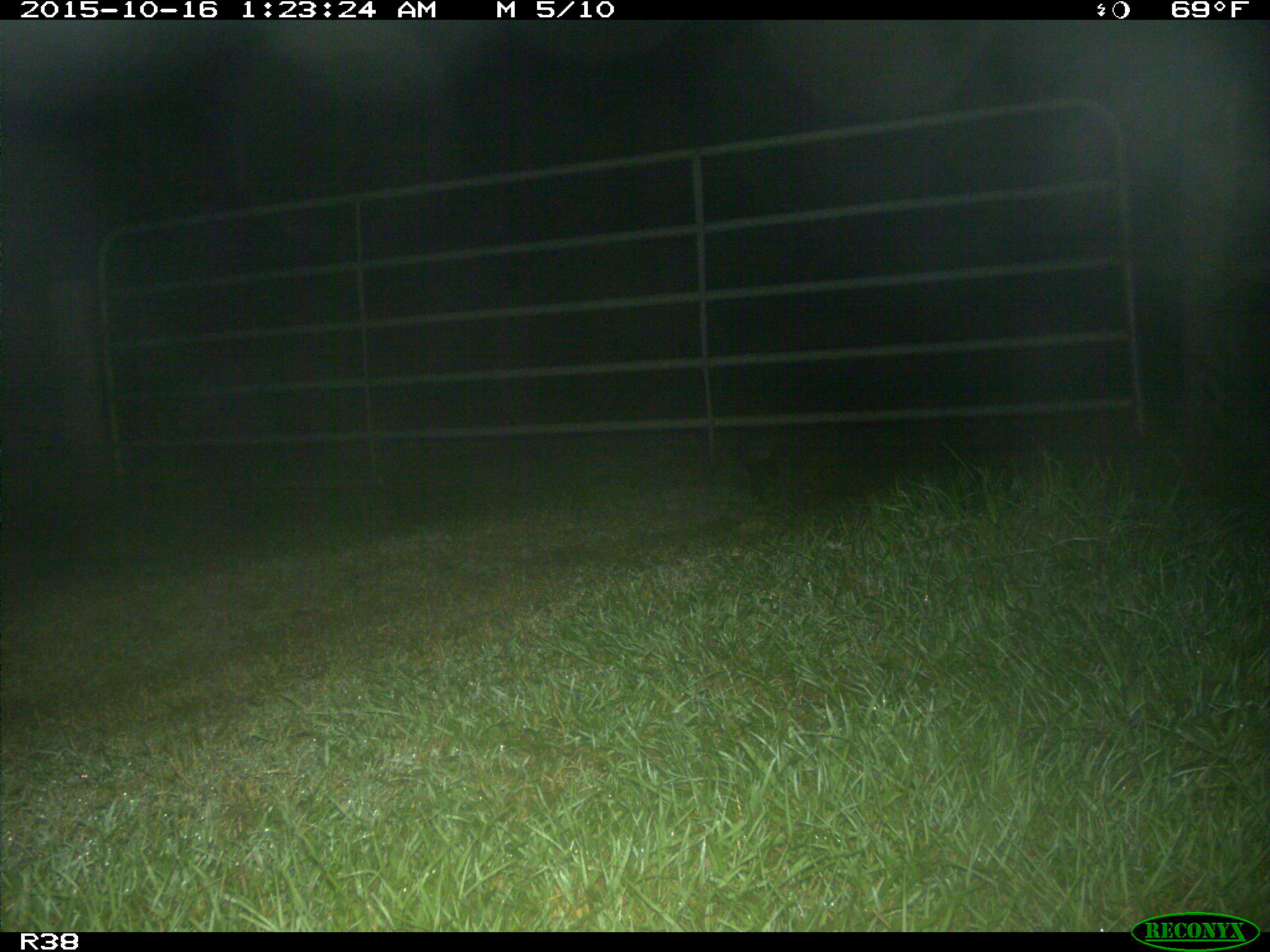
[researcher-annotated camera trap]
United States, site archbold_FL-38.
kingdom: Animalia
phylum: Chordata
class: Mammalia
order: Carnivora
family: Procyonidae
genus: Procyon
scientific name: Procyon lotor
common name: common raccoon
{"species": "Procyon lotor (common raccoon)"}